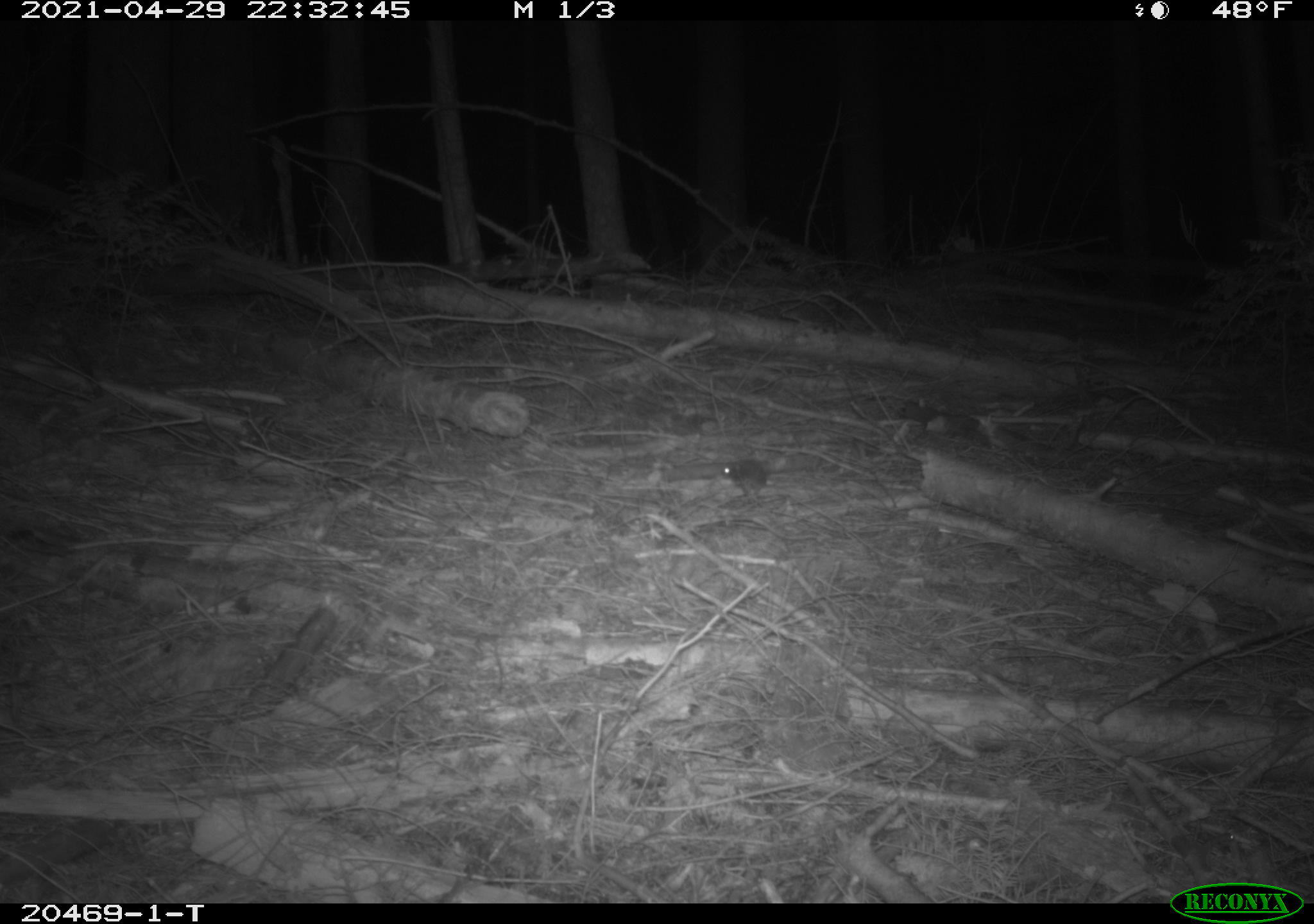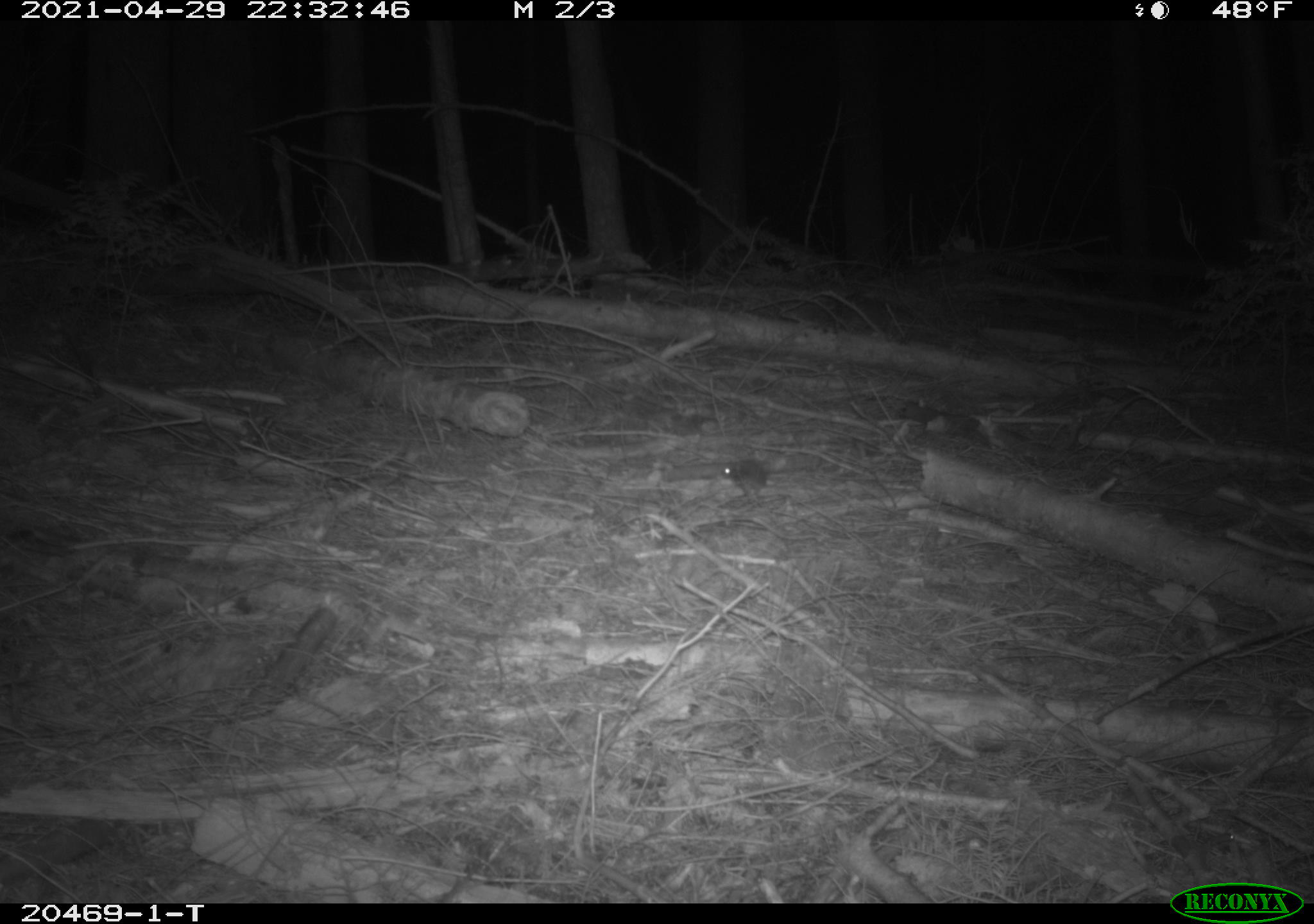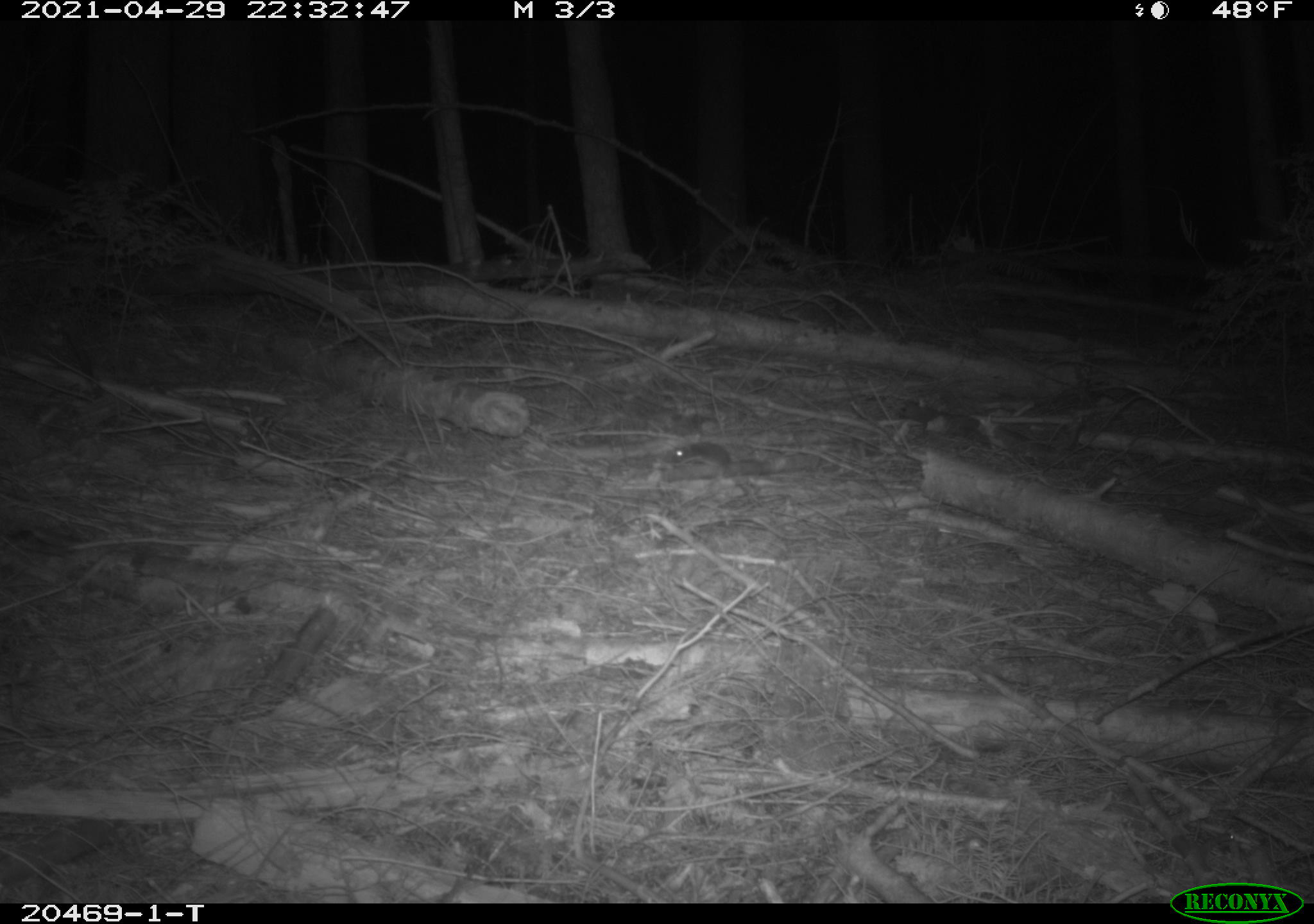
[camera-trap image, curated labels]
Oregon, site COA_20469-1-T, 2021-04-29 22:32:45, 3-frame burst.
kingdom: Animalia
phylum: Chordata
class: Mammalia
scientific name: Mammalia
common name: small mammal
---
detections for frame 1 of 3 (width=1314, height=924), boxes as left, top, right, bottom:
small mammal: 696, 435, 803, 516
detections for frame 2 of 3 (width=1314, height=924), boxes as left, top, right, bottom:
small mammal: 707, 438, 801, 514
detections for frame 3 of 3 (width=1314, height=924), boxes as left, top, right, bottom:
small mammal: 649, 426, 767, 498